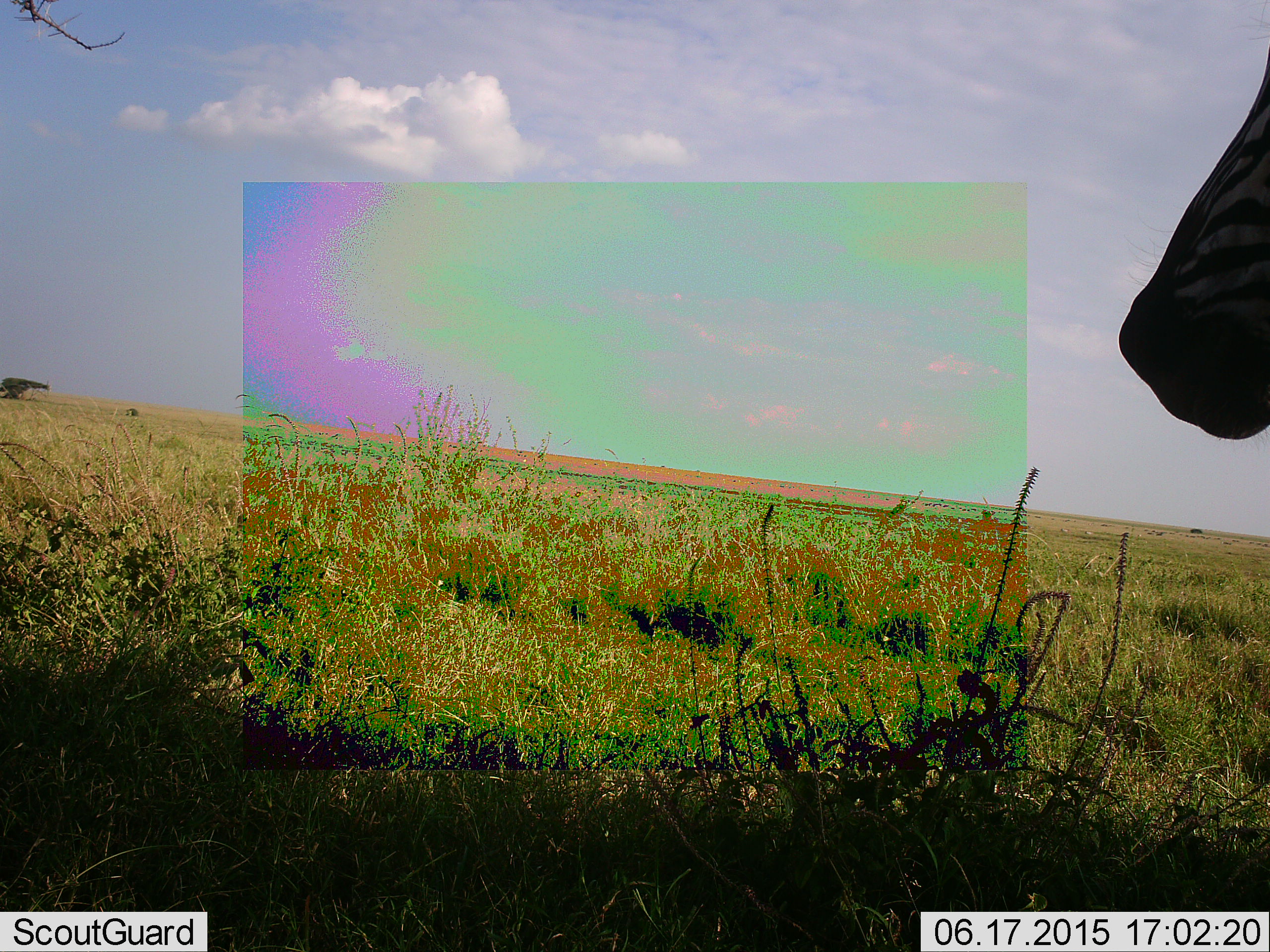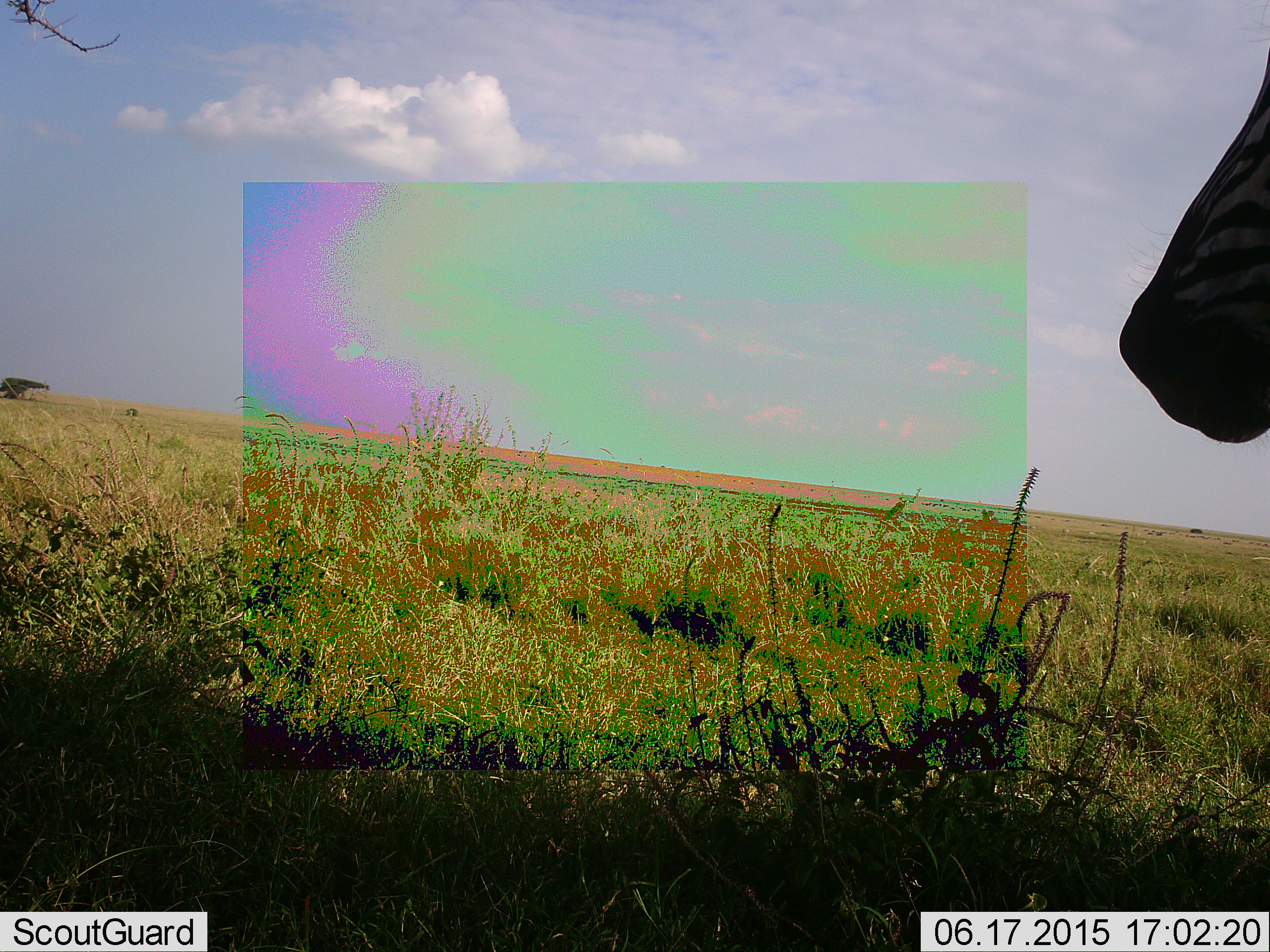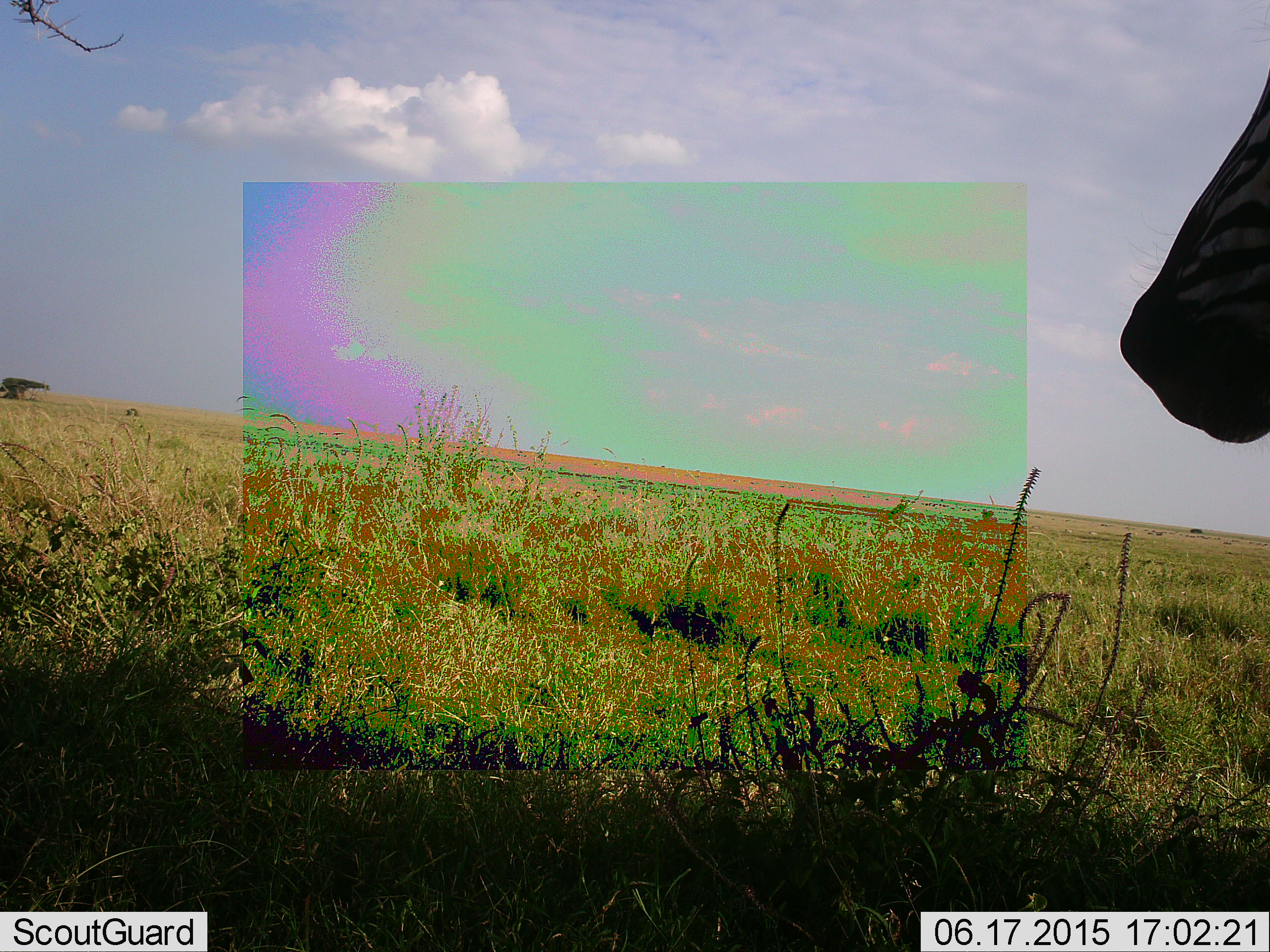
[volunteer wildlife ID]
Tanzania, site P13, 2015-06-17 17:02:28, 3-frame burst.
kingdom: Animalia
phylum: Chordata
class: Mammalia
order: Perissodactyla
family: Equidae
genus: Equus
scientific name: Equus quagga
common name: plains zebra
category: zebra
Zebra (plains zebra) (Equus quagga), count 1. Behavior (volunteer vote fractions): standing 100%, resting 0%, moving 0%, interacting 0%. Young present (vote fraction): 0%. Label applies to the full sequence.